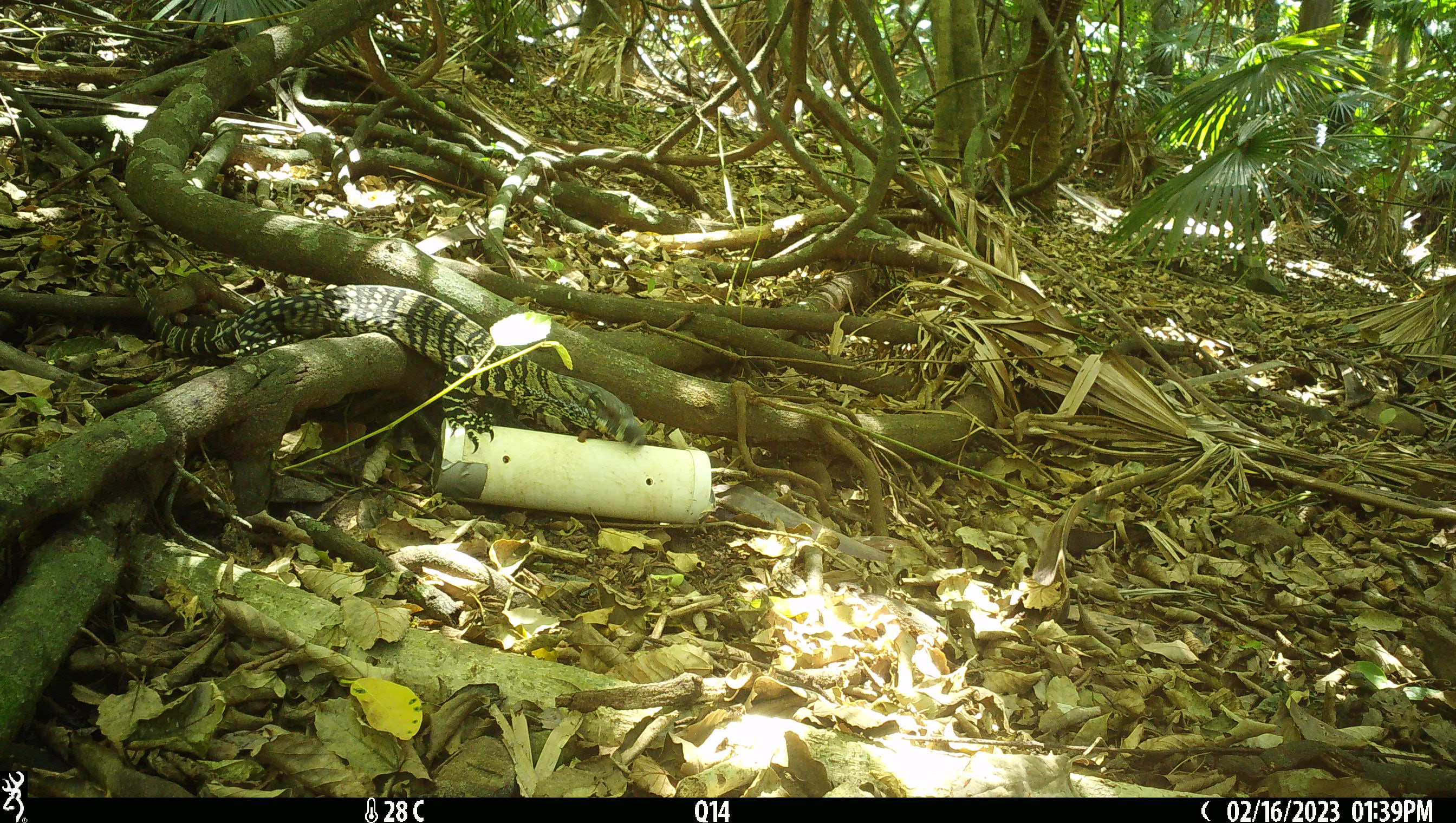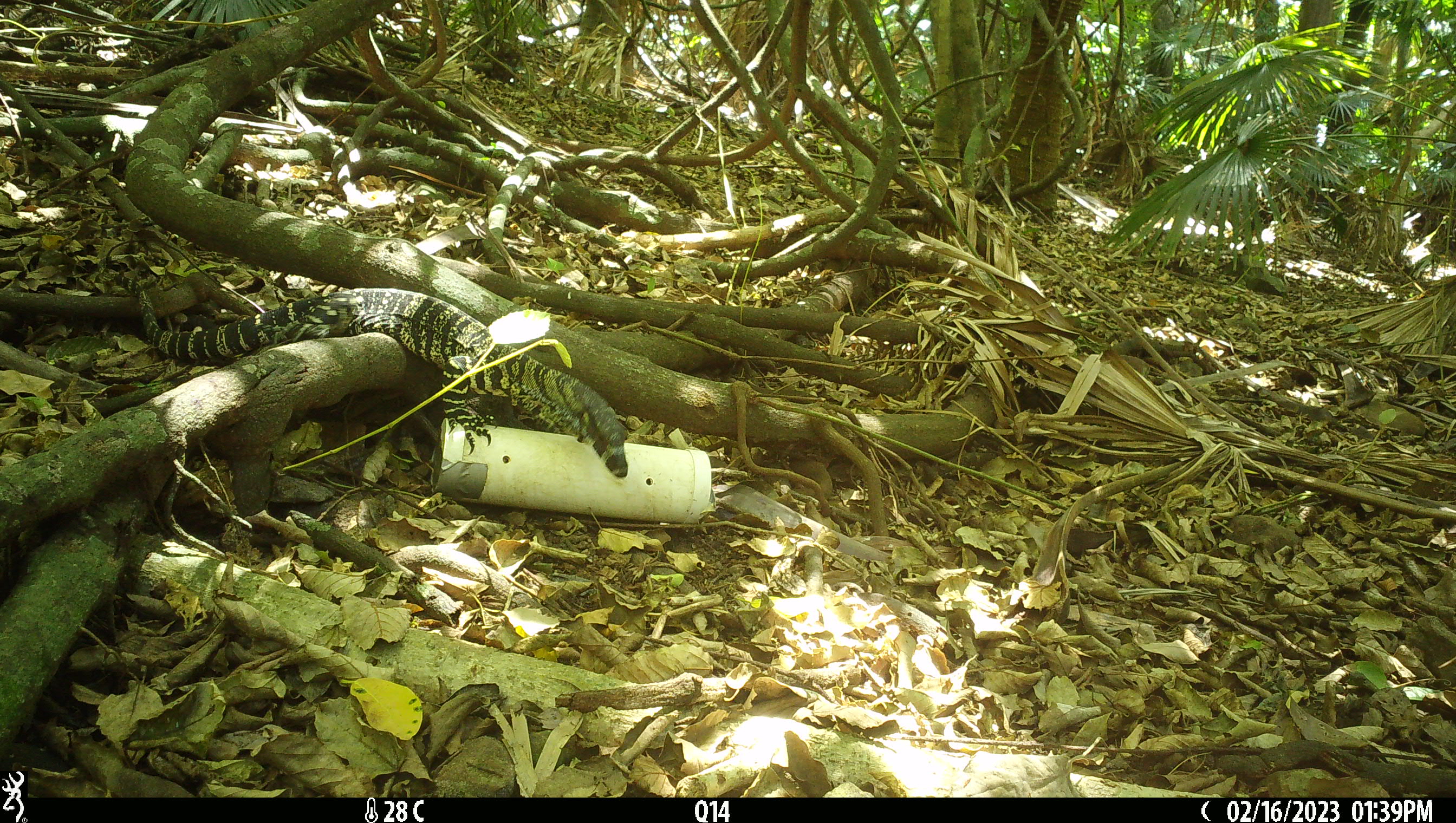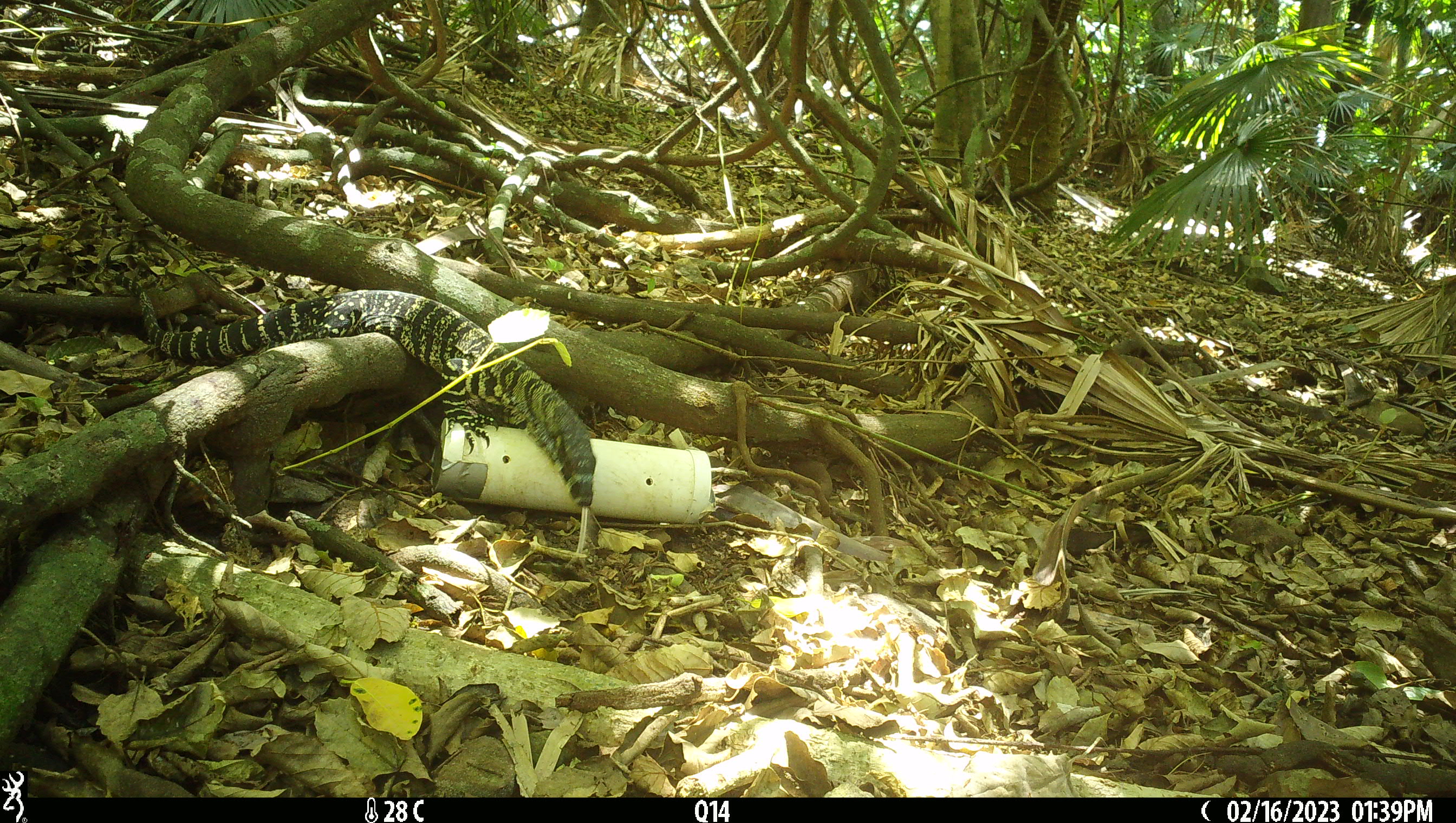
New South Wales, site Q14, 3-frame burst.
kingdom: Animalia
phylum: Chordata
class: Reptilia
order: Squamata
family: Varanidae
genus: Varanus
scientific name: Varanus varius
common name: lace monitor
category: goanna